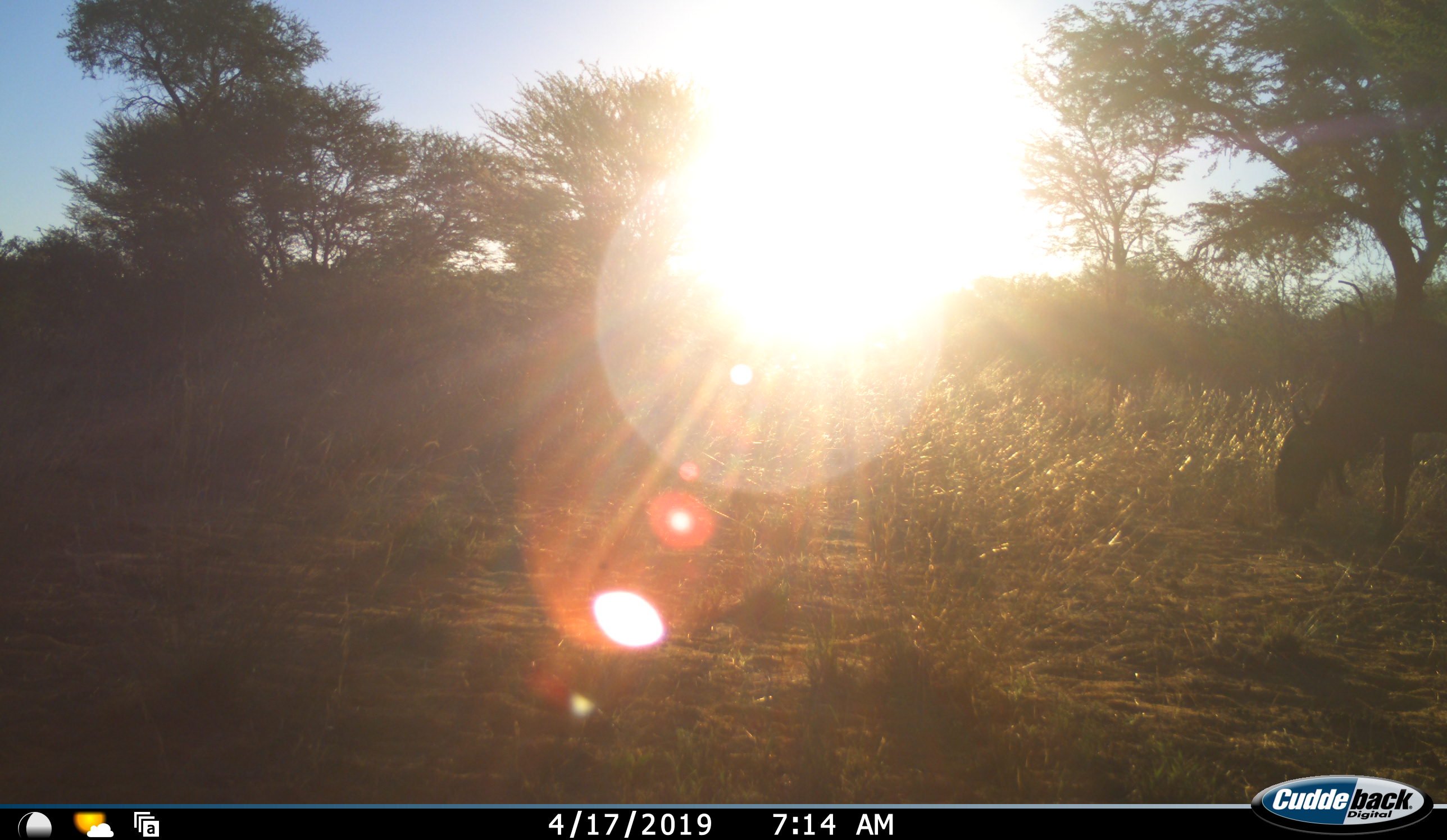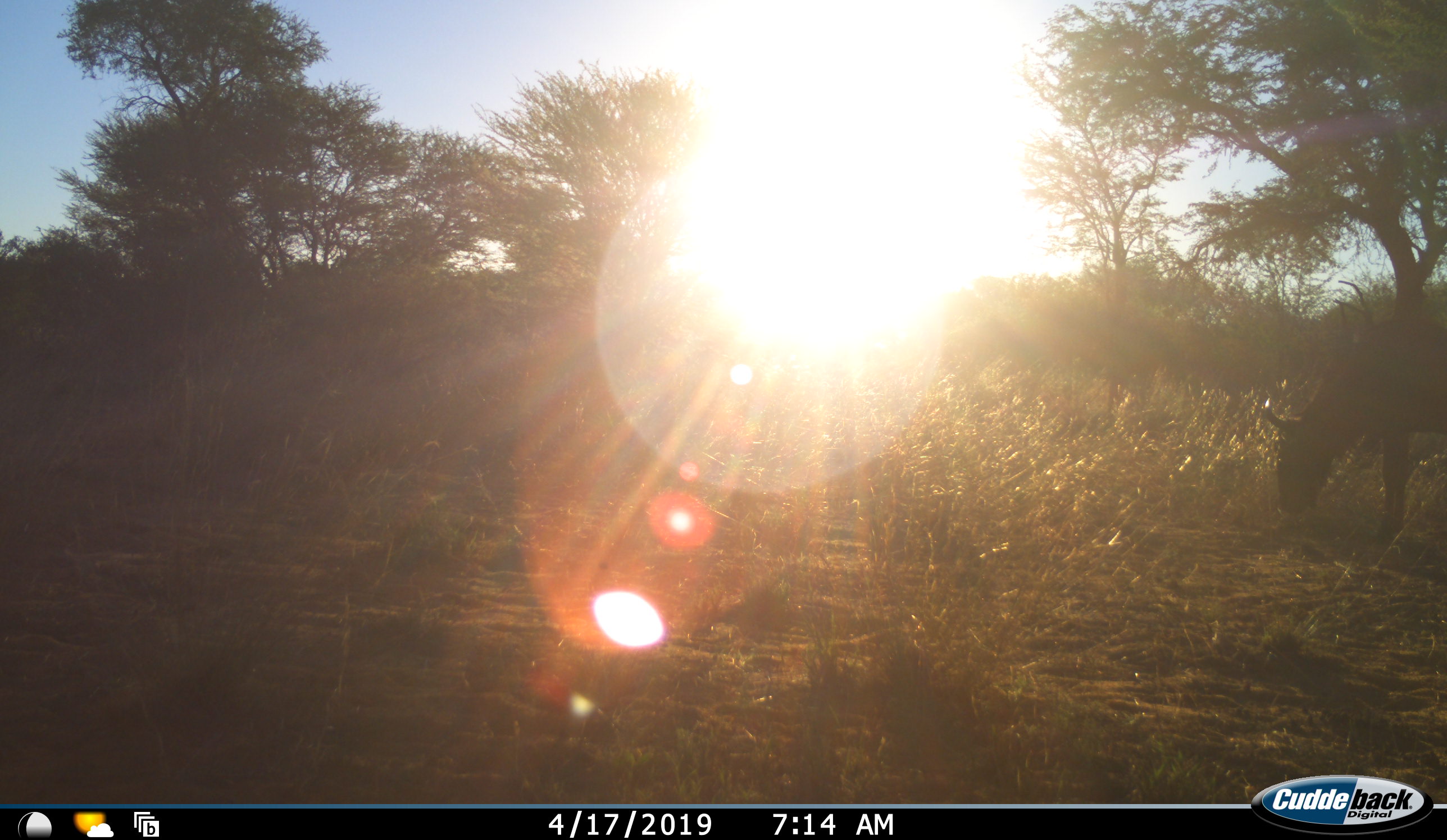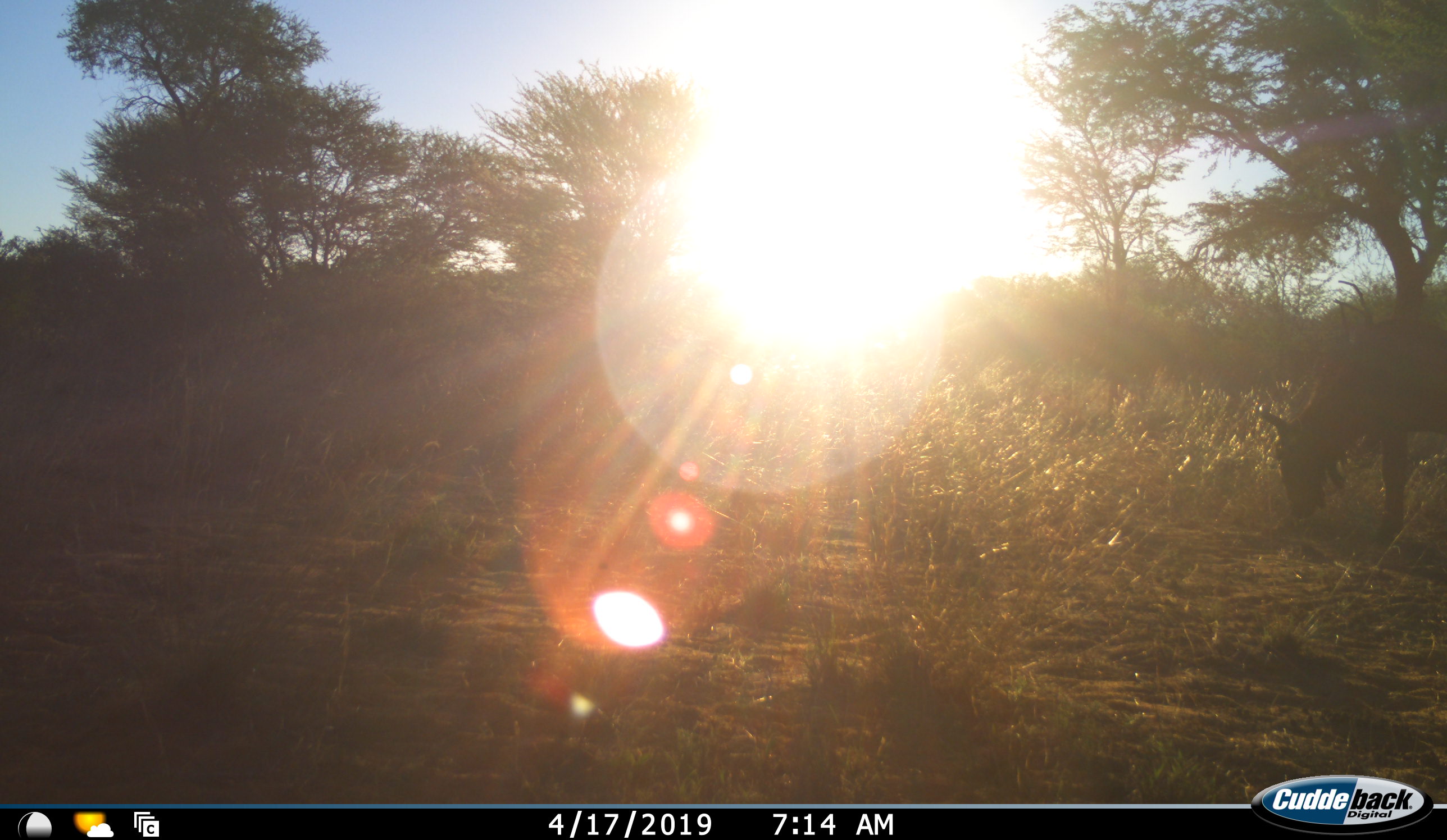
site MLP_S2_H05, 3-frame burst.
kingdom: Animalia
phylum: Chordata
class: Mammalia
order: Artiodactyla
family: Bovidae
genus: Connochaetes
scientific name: Connochaetes taurinus taurinus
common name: blue wildebeest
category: wildebeestblue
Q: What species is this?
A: Wildebeestblue (blue wildebeest) (Connochaetes taurinus taurinus).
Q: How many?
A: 1.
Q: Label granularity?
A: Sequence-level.